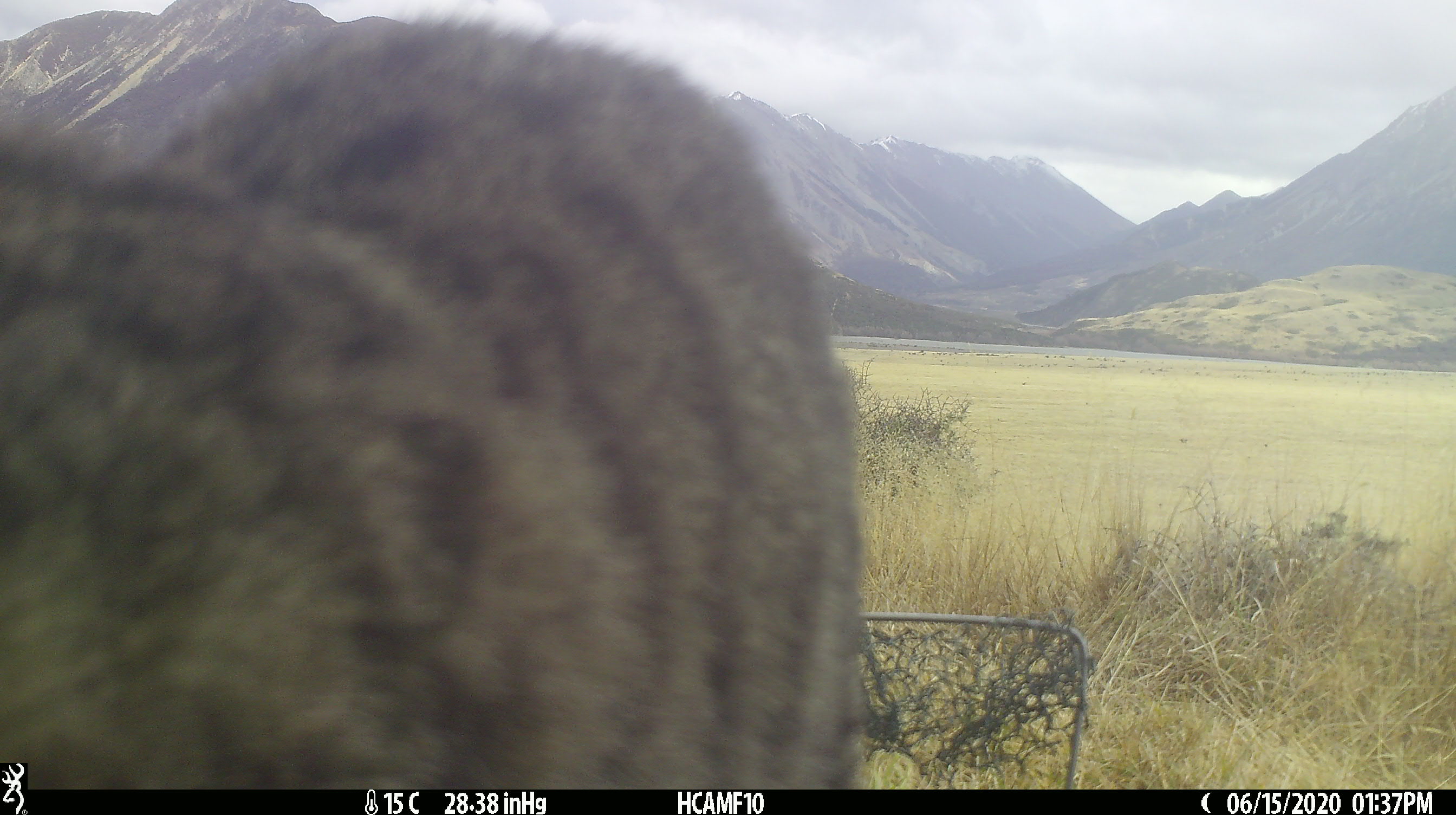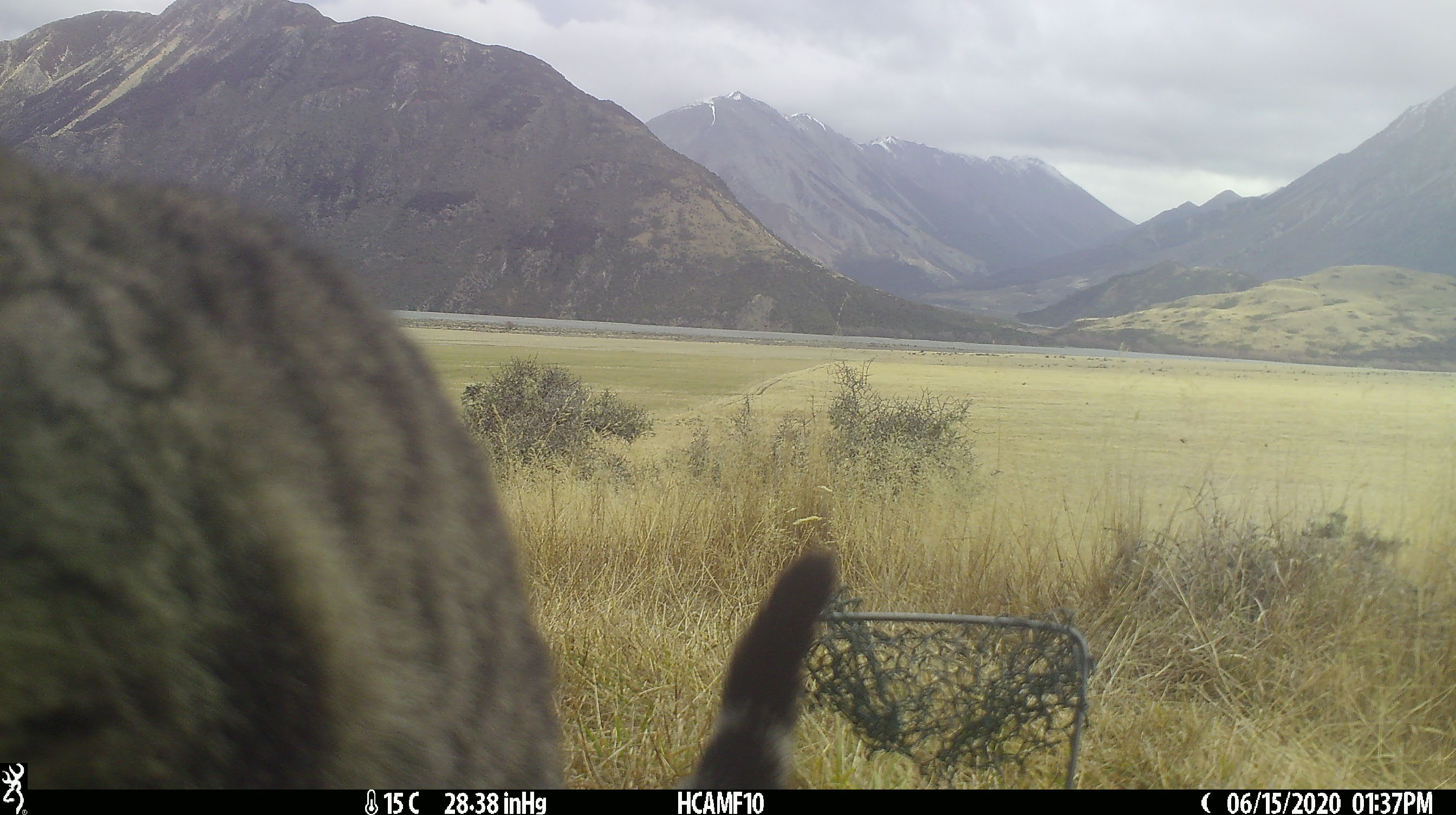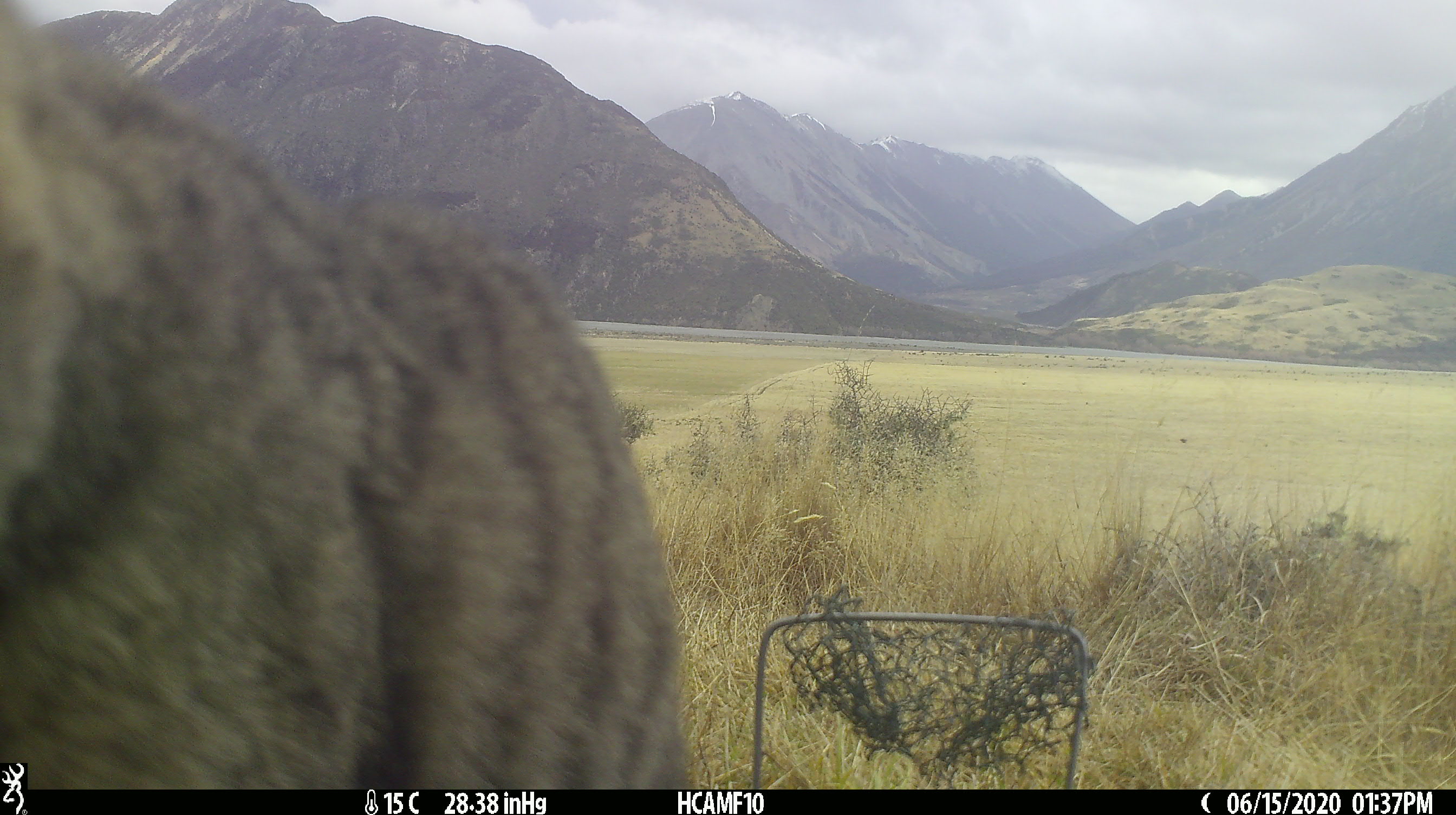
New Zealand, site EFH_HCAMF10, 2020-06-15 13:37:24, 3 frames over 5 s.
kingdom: Animalia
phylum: Chordata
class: Mammalia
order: Carnivora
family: Felidae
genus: Felis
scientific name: Felis catus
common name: domestic cat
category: cat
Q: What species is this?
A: Cat (domestic cat) (Felis catus).